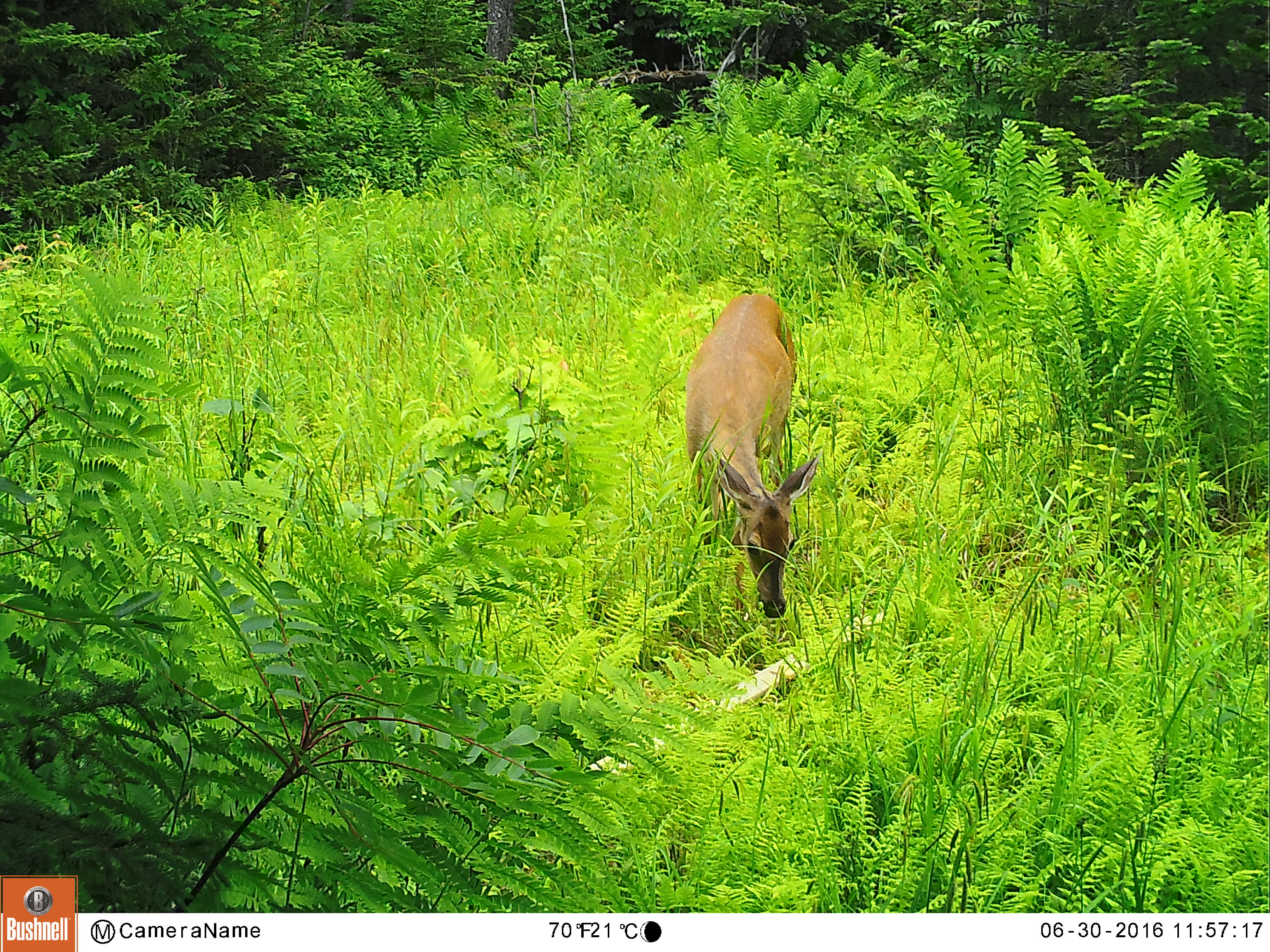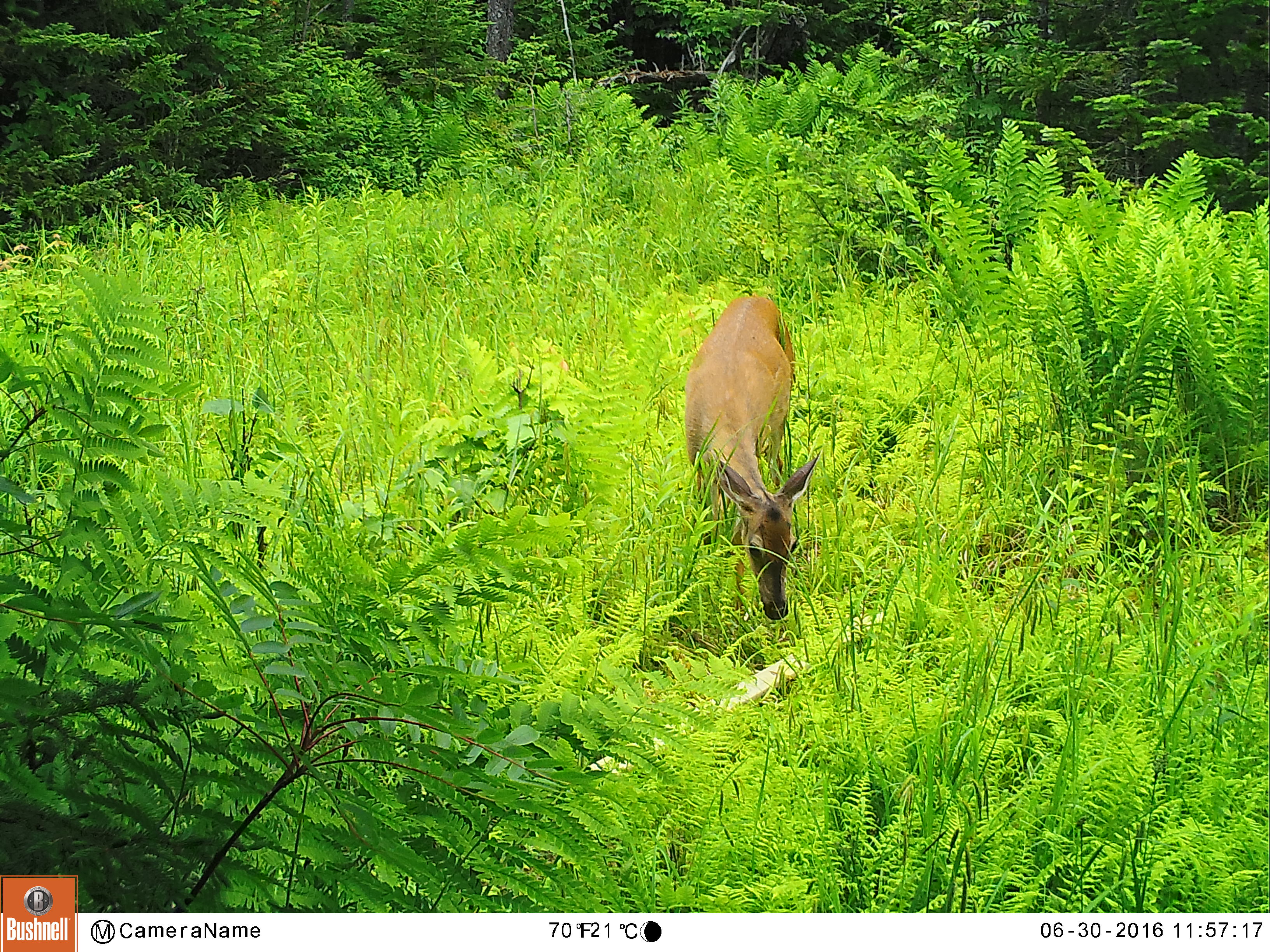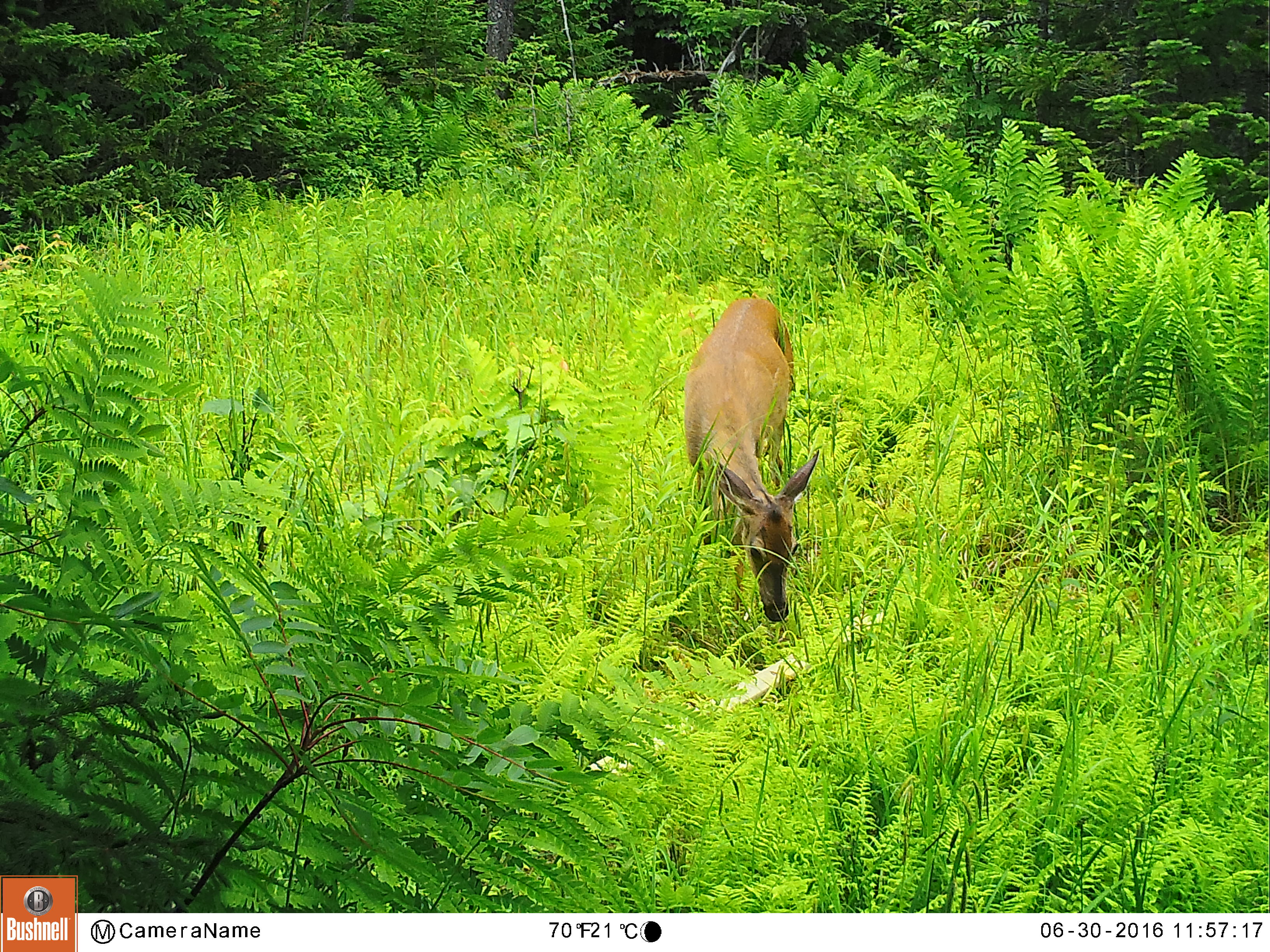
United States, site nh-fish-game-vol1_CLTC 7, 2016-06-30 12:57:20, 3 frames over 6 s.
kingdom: Animalia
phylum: Chordata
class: Mammalia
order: Artiodactyla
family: Cervidae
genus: Odocoileus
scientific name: Odocoileus virginianus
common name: white-tailed deer